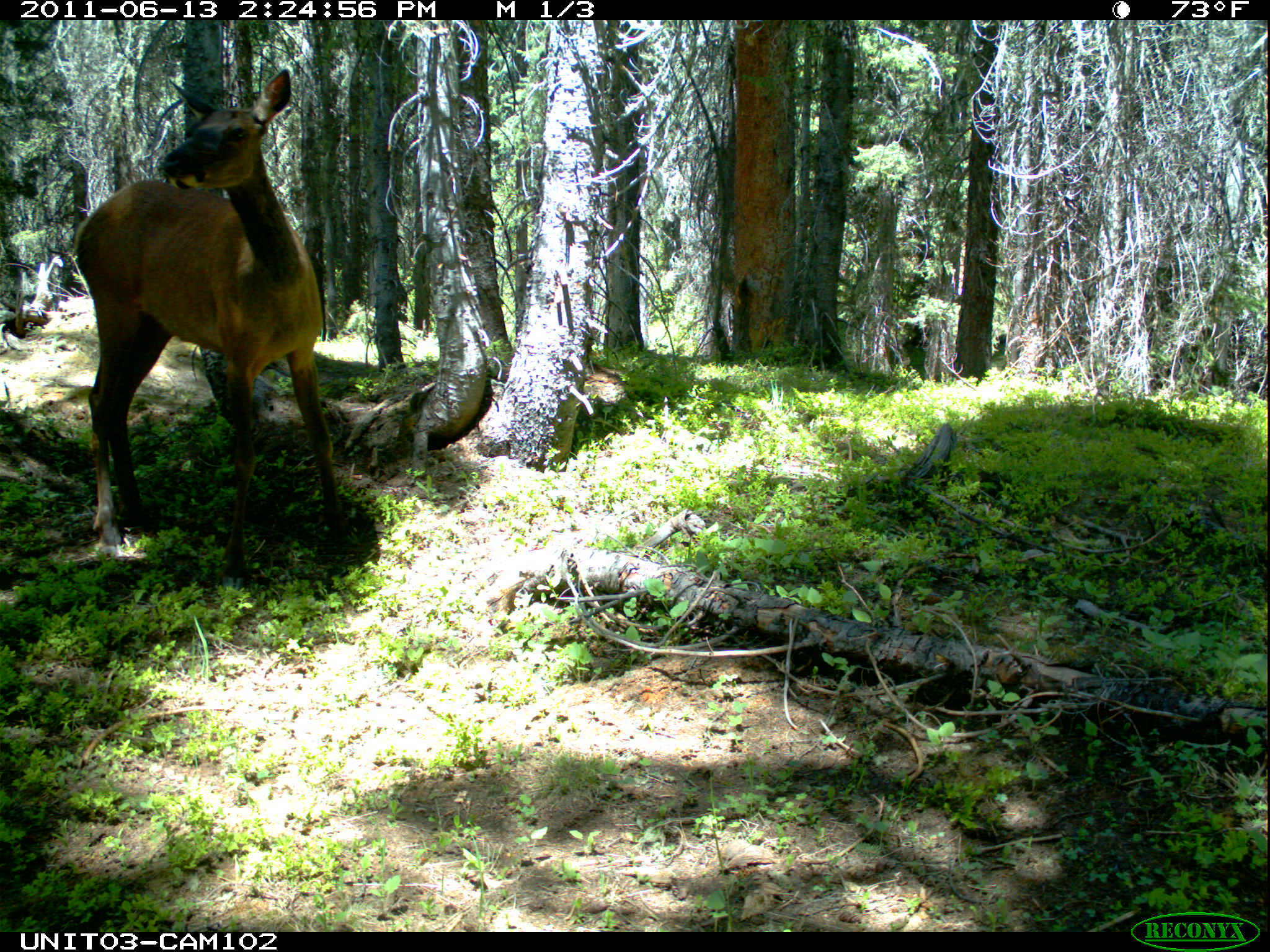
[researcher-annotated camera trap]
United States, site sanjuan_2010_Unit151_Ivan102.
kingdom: Animalia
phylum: Chordata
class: Mammalia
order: Artiodactyla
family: Cervidae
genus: Cervus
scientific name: Cervus elaphus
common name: red deer